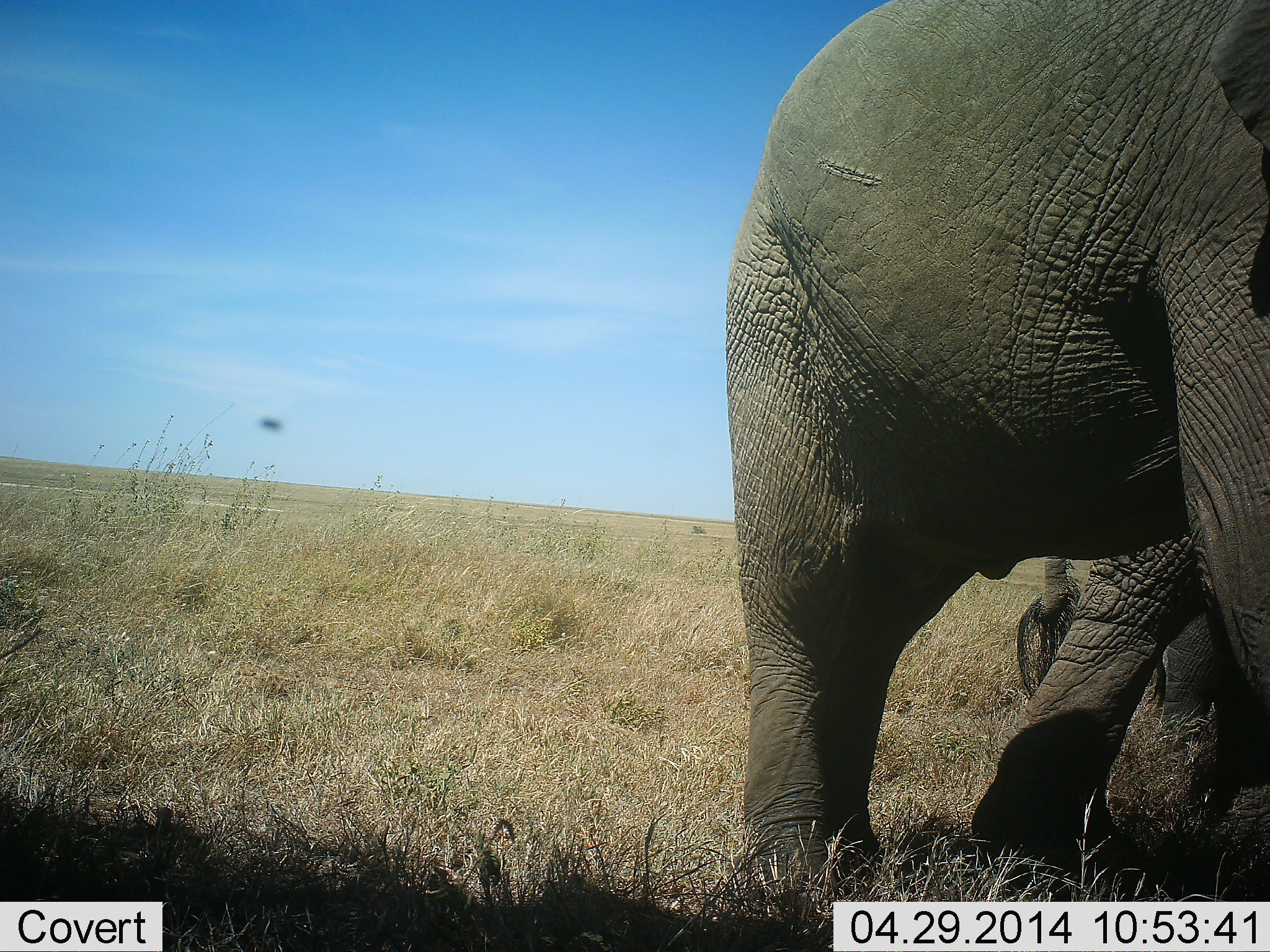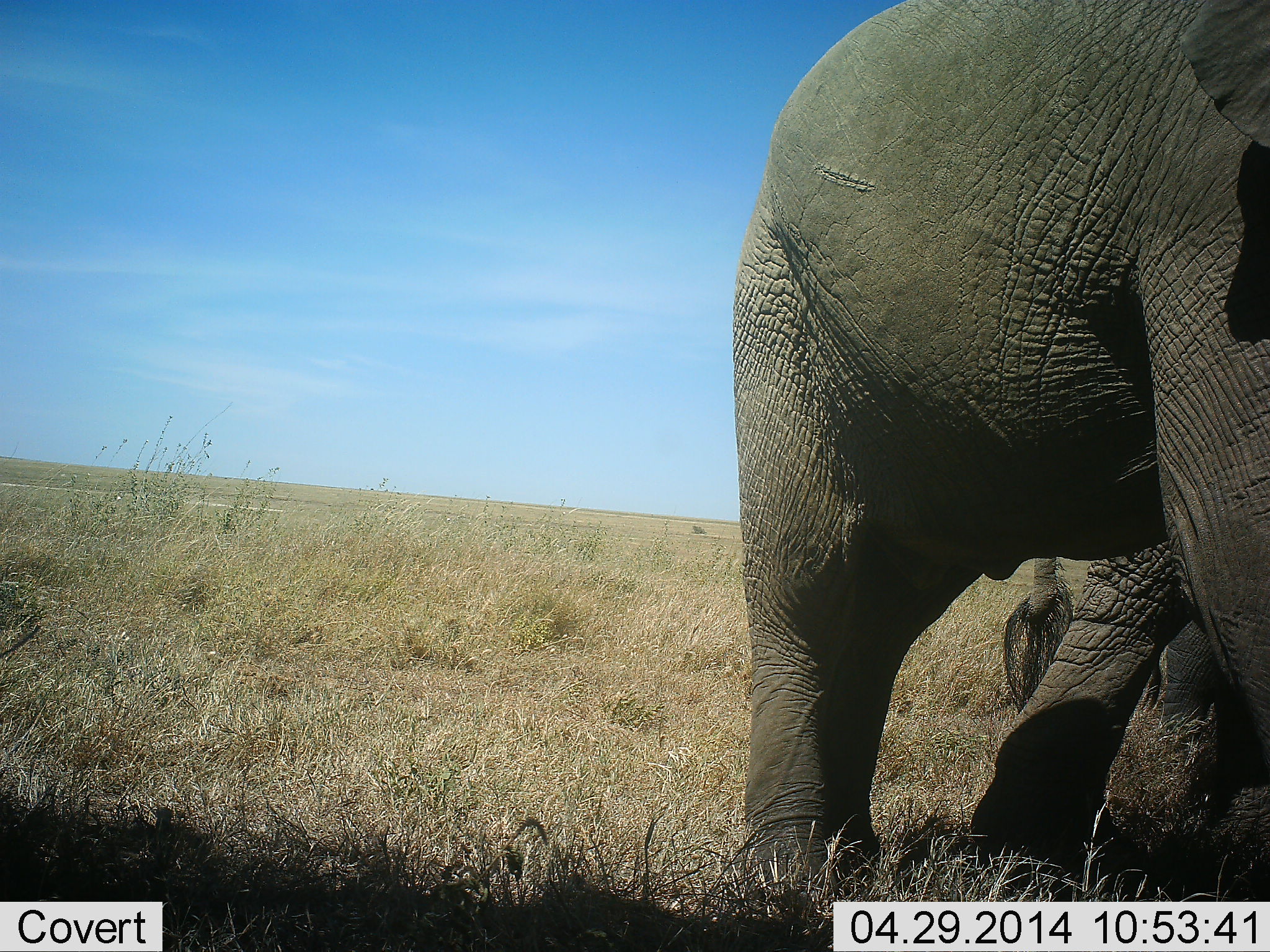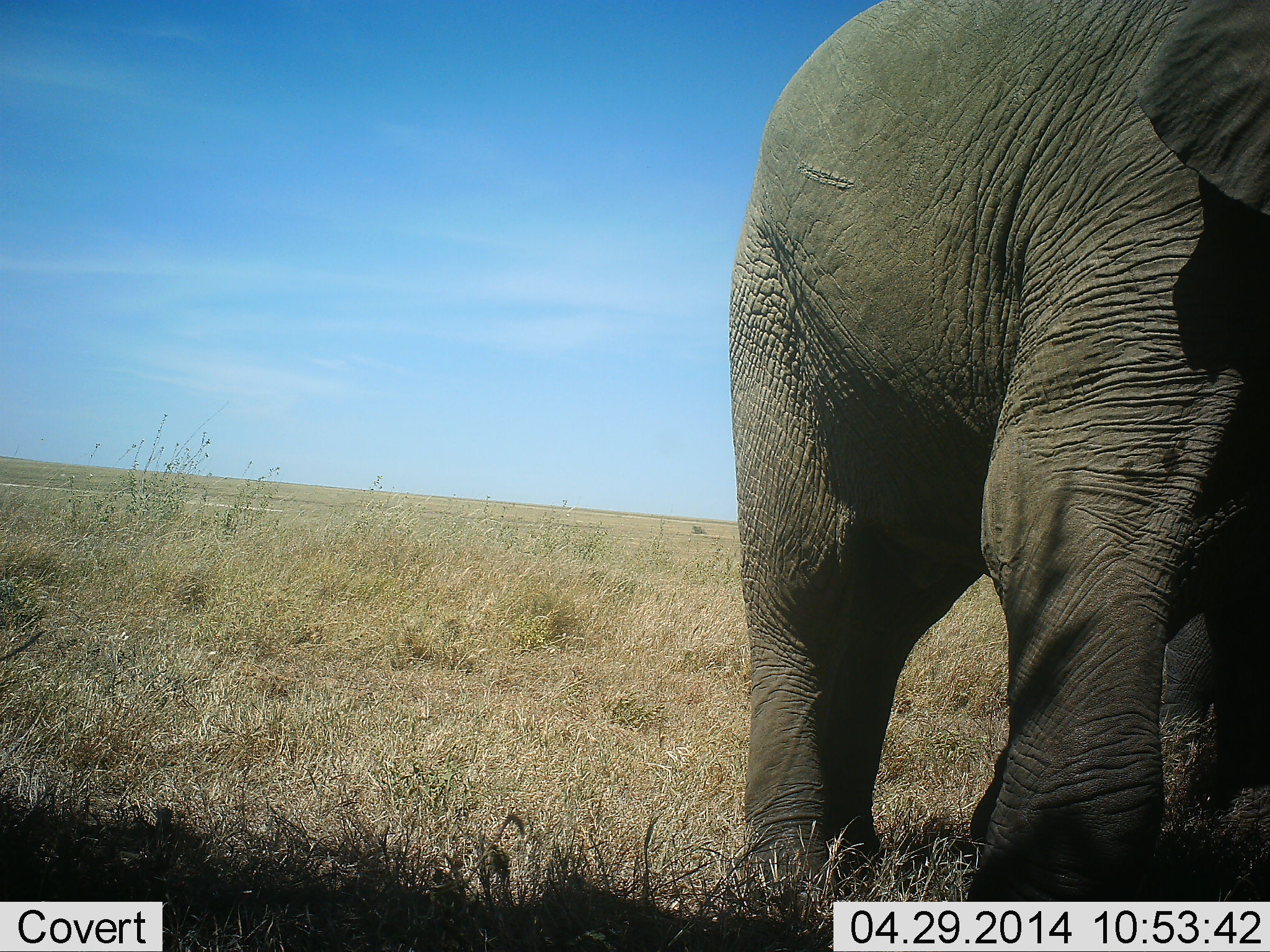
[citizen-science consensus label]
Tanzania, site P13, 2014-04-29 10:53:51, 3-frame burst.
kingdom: Animalia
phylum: Chordata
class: Mammalia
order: Proboscidea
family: Elephantidae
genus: Loxodonta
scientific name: Loxodonta africana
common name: african bush elephant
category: elephant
Elephant (african bush elephant) (Loxodonta africana), count 2. Behavior (volunteer vote fractions): standing 82%, resting 9%, moving 27%, interacting 9%. Young present (vote fraction): 0%. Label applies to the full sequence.